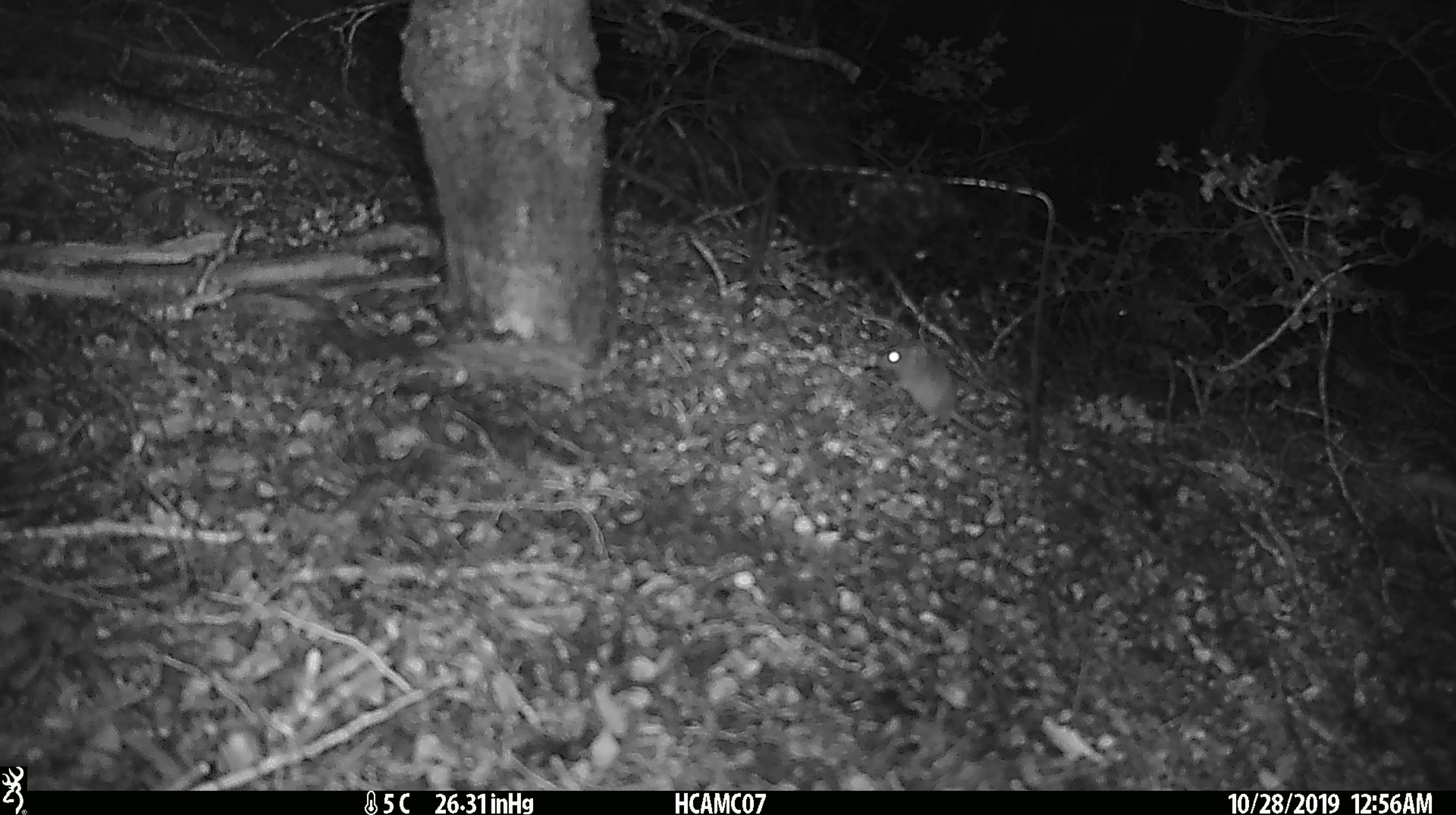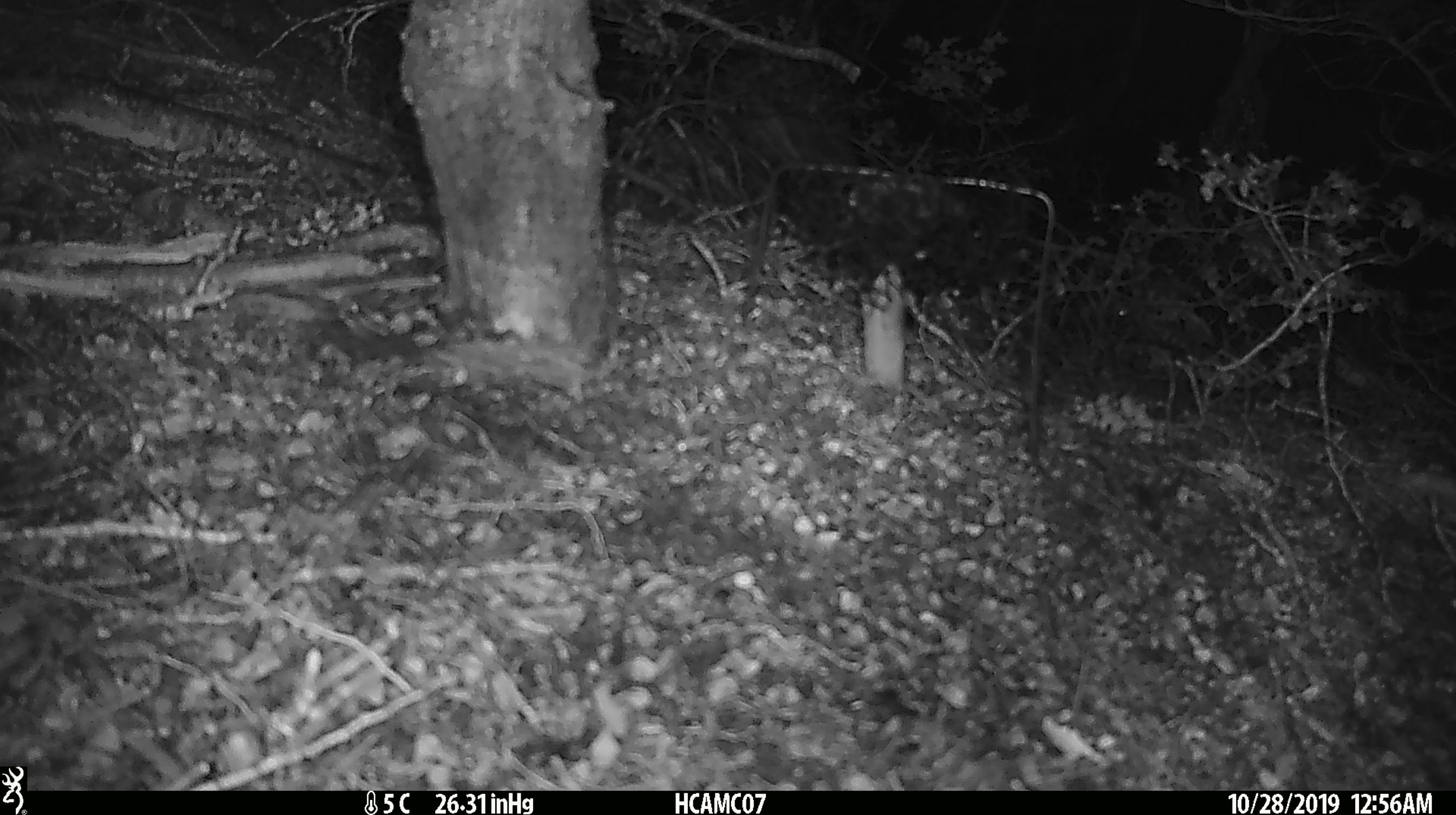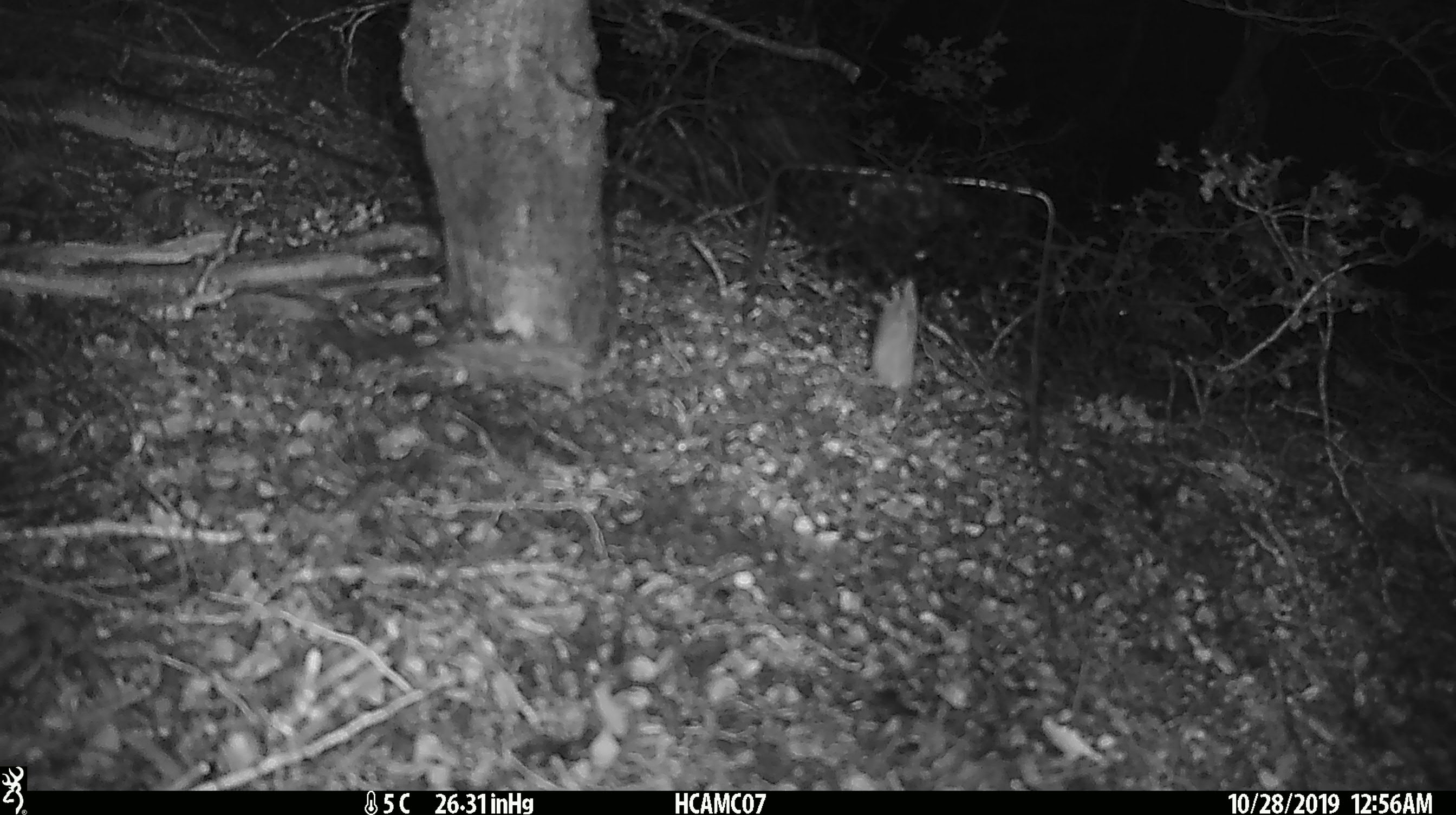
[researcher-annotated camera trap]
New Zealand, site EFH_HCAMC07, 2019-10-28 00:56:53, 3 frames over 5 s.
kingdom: Animalia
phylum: Chordata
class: Mammalia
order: Rodentia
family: Muridae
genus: Mus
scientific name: Mus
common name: mouse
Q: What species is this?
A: Mouse (Mus).